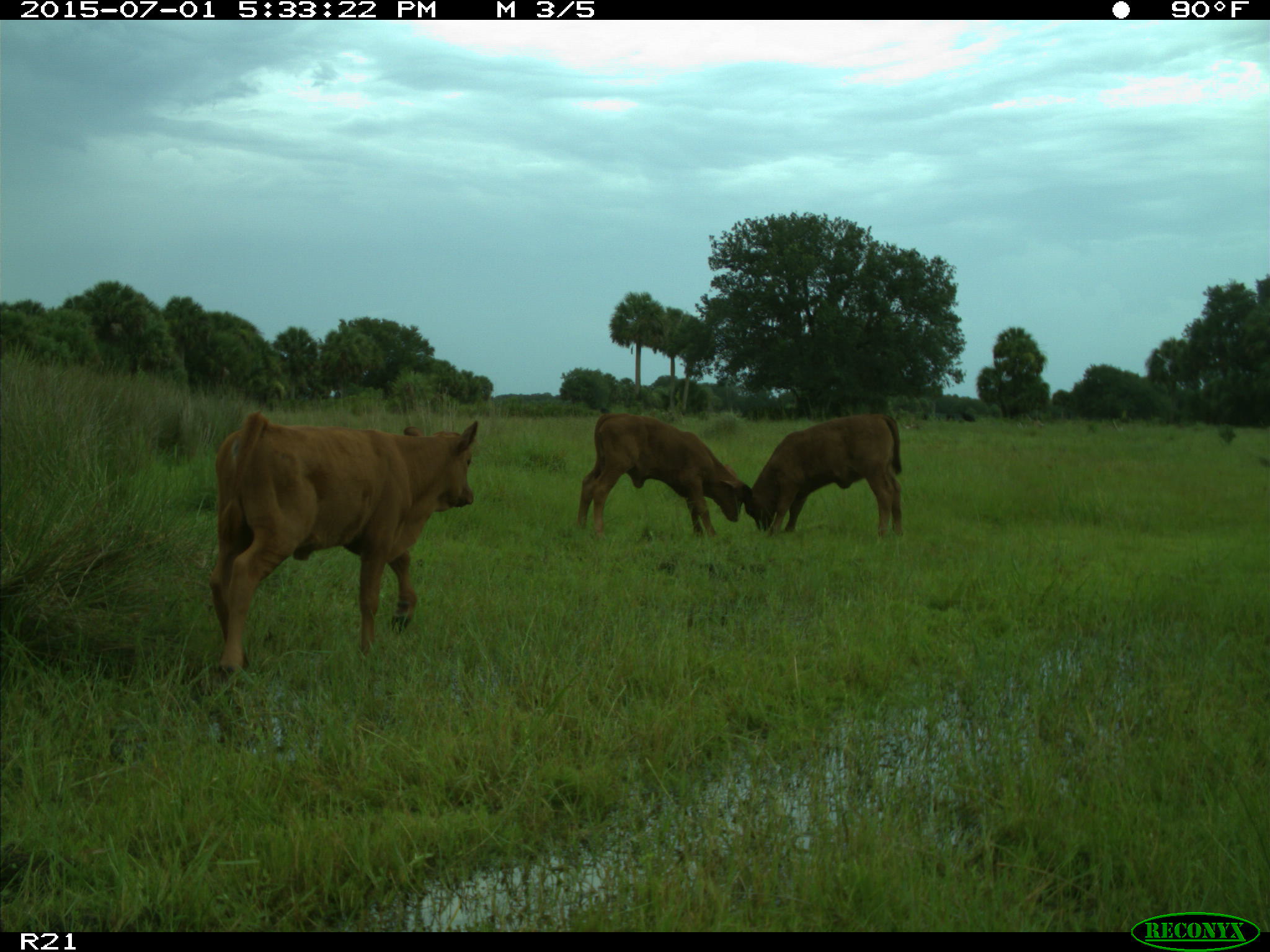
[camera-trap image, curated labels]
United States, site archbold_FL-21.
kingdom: Animalia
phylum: Chordata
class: Mammalia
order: Artiodactyla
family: Bovidae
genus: Bos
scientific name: Bos taurus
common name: domestic cow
Bos taurus (domestic cow).